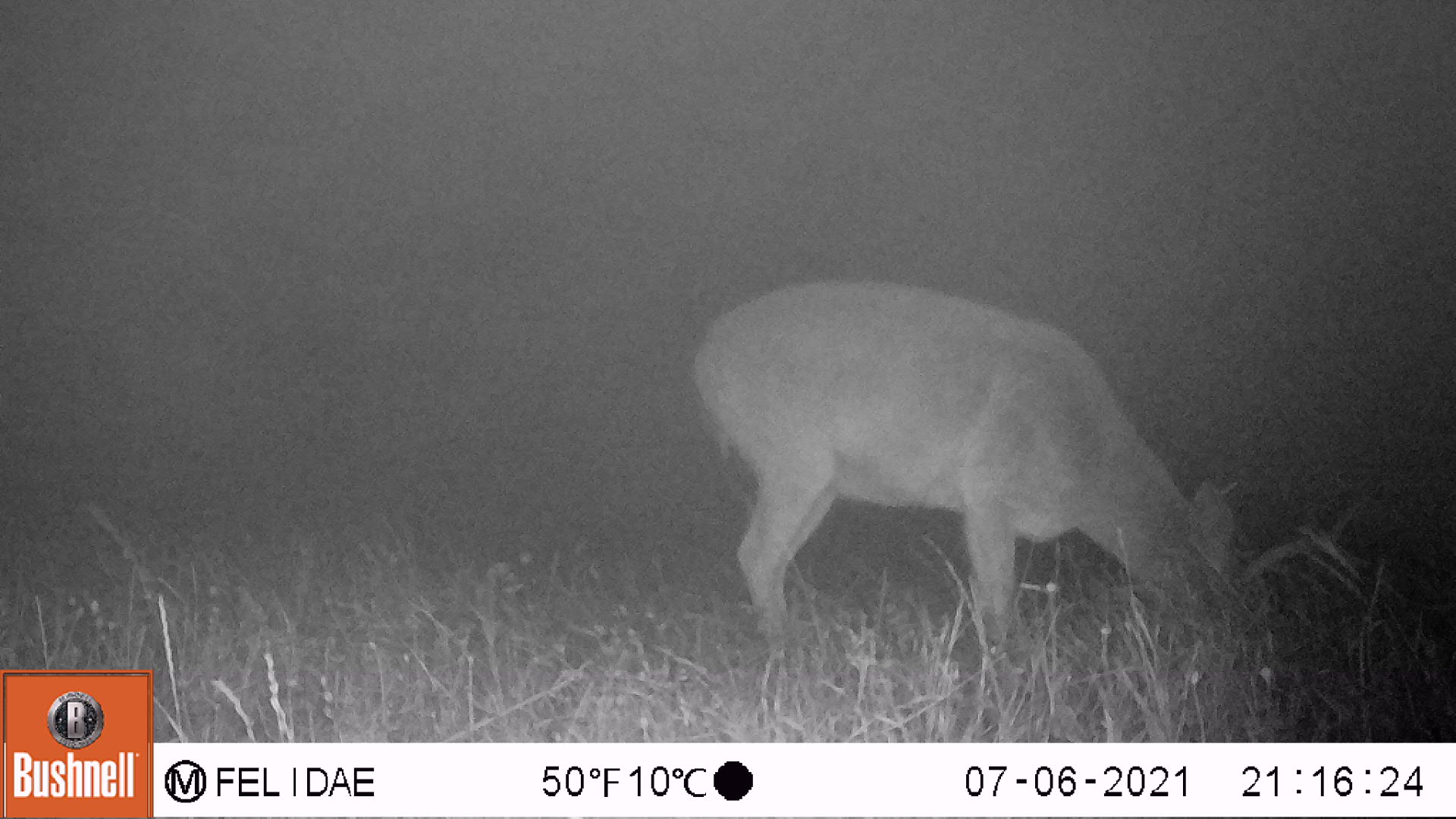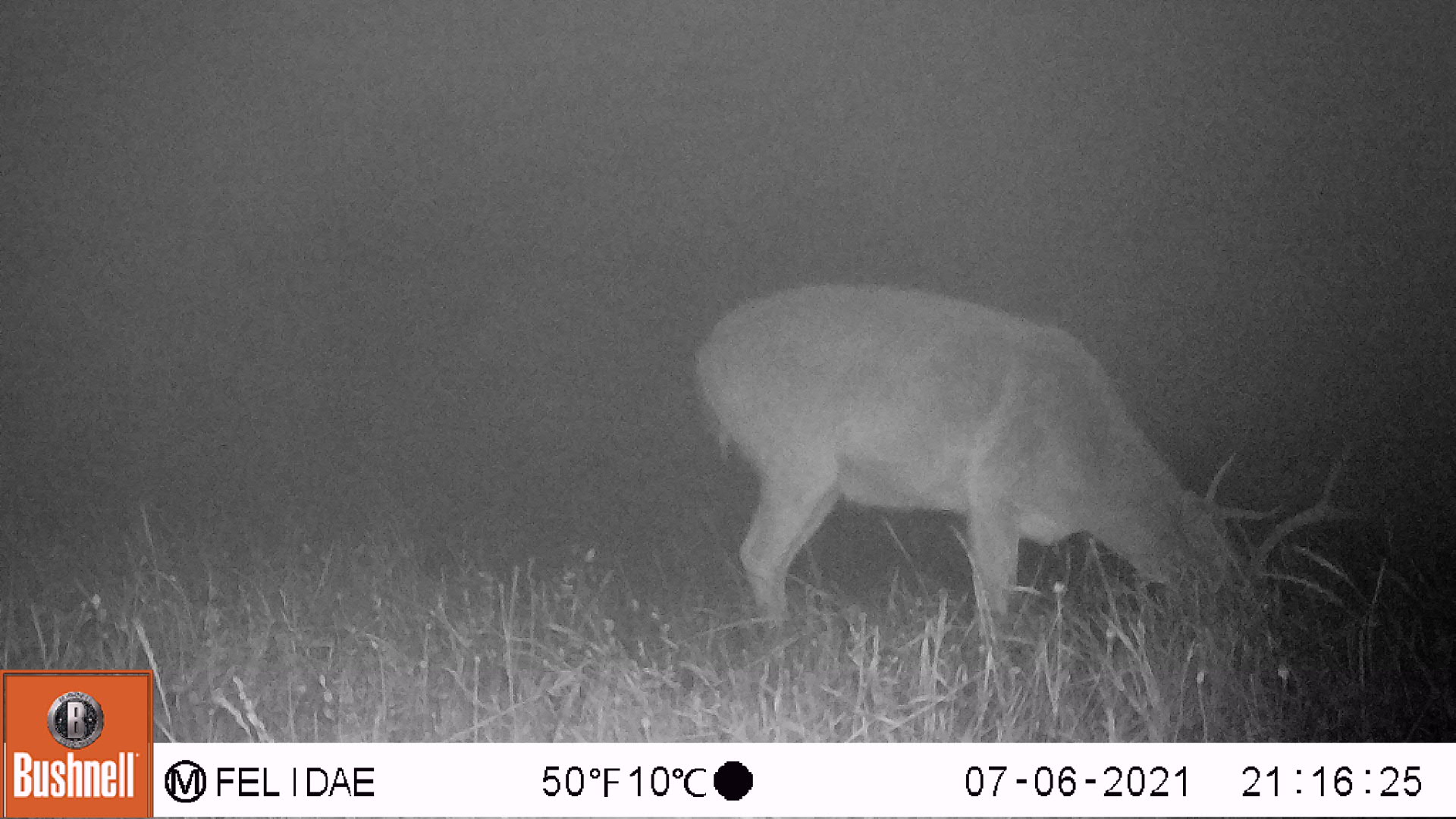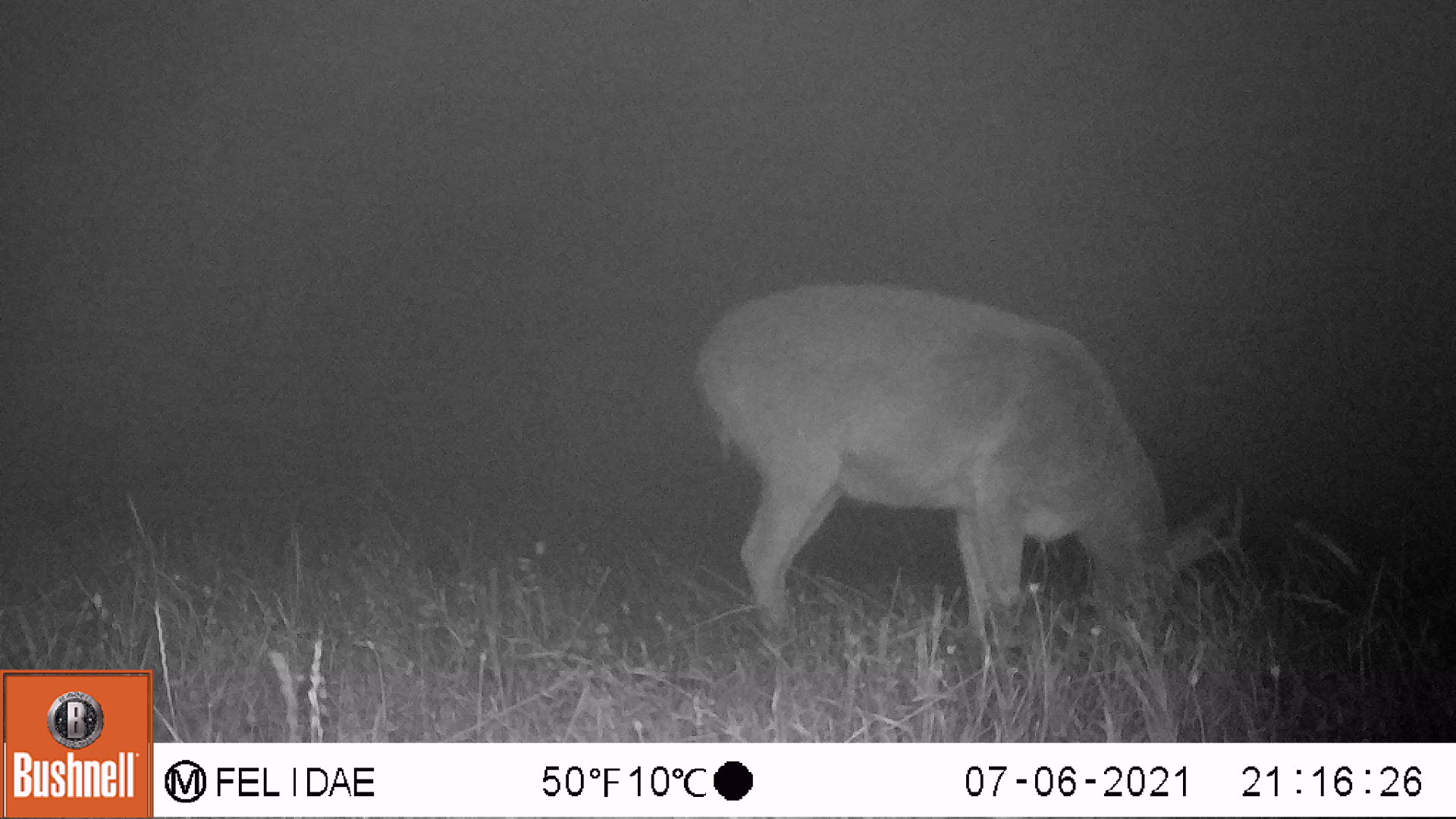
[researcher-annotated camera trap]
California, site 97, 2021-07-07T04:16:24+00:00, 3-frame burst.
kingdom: Animalia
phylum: Chordata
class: Mammalia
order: Artiodactyla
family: Cervidae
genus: Odocoileus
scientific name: Odocoileus hemionus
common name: mule deer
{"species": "mule deer (Odocoileus hemionus)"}